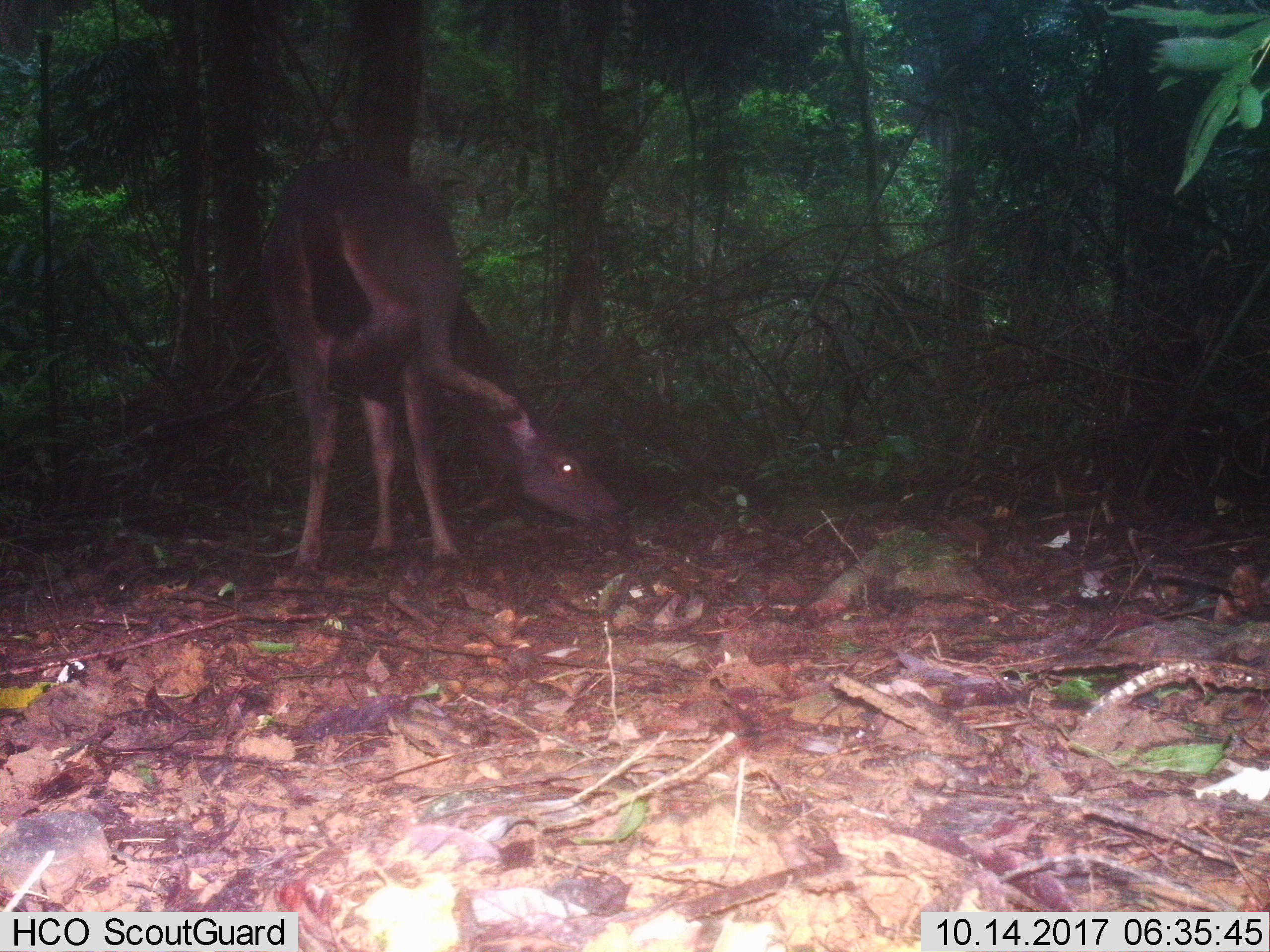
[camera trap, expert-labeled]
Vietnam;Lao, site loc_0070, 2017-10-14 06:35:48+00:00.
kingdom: Animalia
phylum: Chordata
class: Mammalia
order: Artiodactyla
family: Cervidae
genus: Rusa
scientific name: Rusa unicolor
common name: sambar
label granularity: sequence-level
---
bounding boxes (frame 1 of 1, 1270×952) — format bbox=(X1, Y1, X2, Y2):
sambar: bbox=(263, 157, 621, 570)